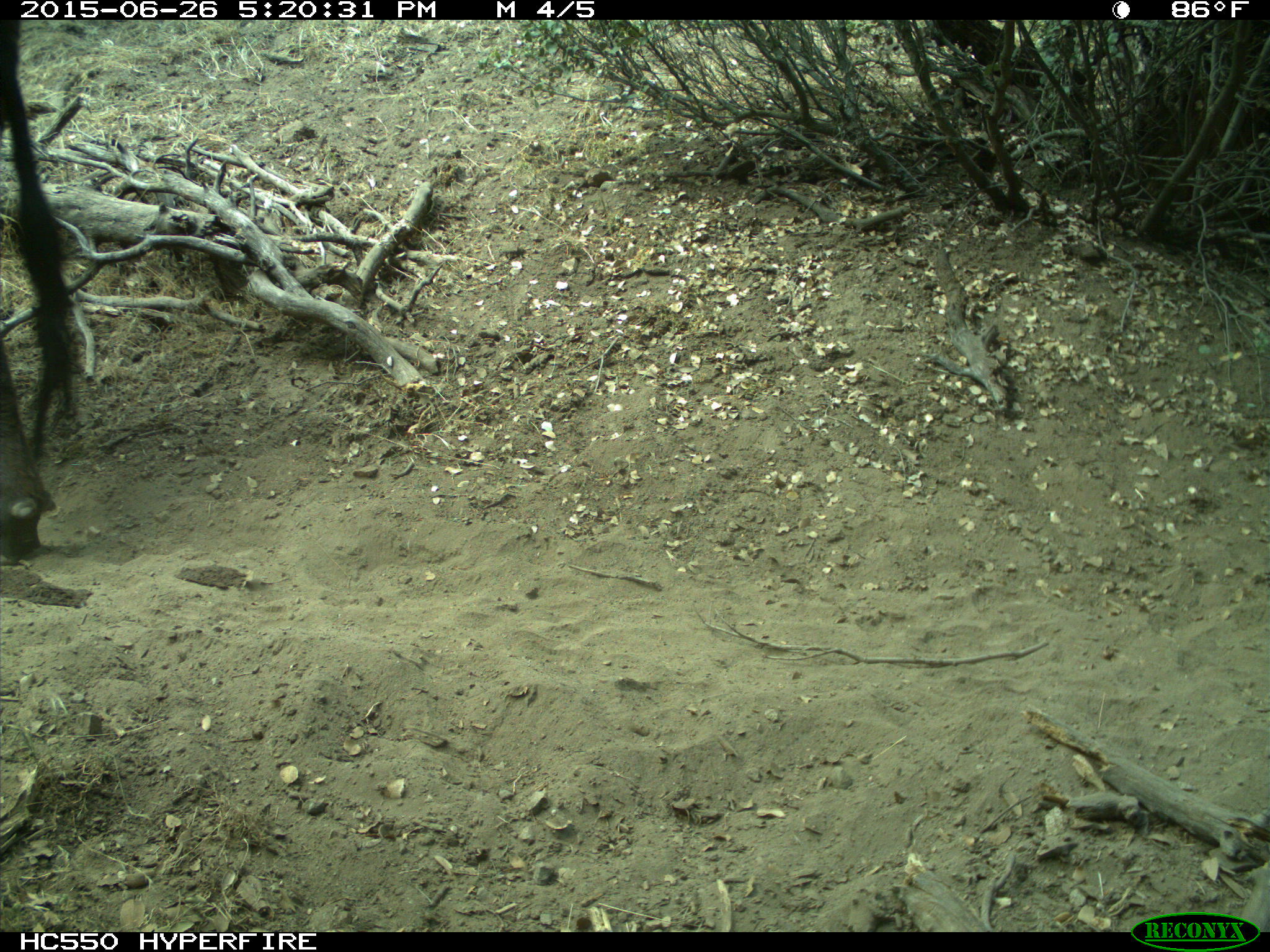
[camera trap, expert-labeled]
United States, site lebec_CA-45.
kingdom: Animalia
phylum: Chordata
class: Mammalia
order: Artiodactyla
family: Bovidae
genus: Bos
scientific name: Bos taurus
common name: domestic cow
Bos taurus (domestic cow).